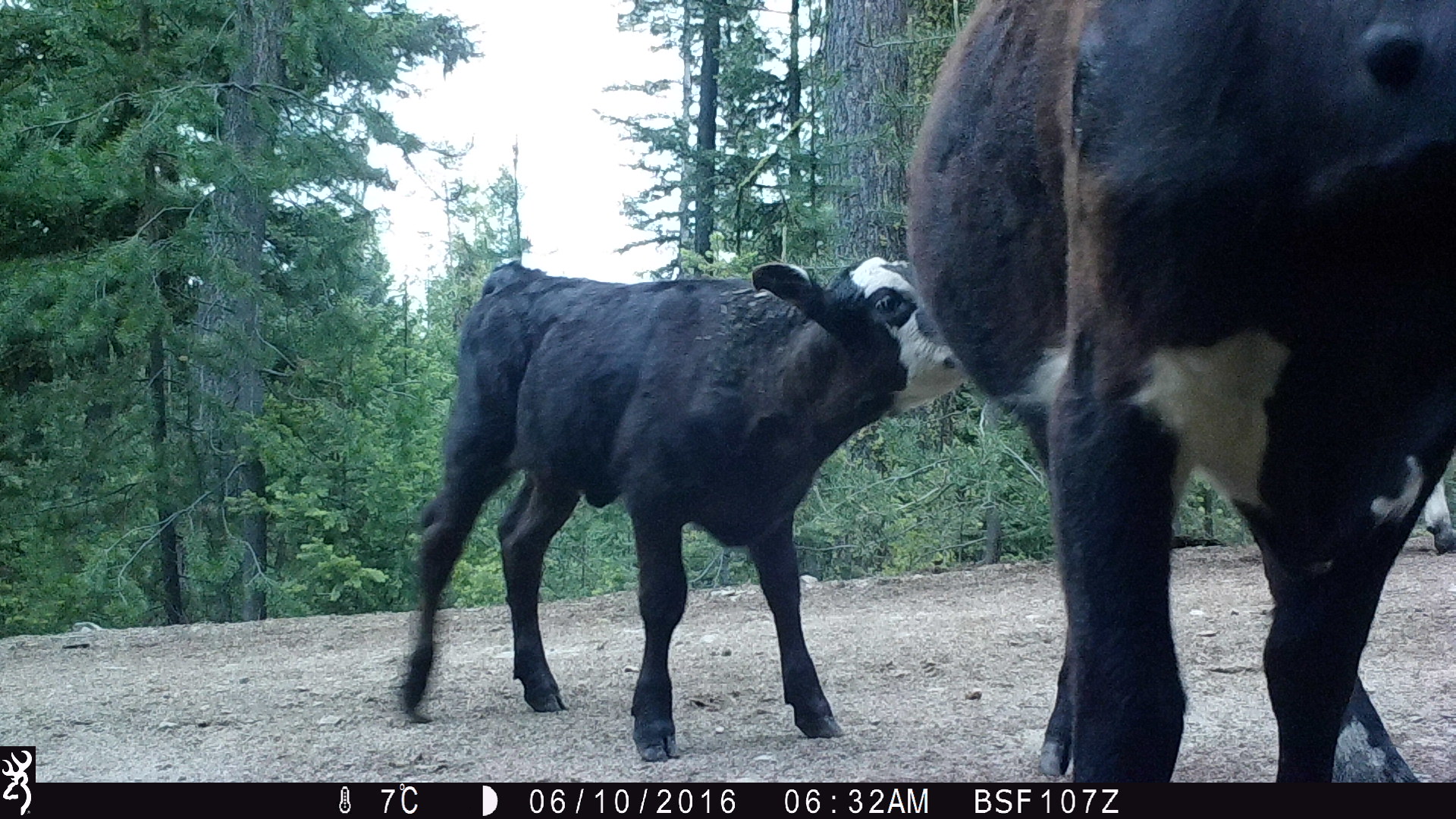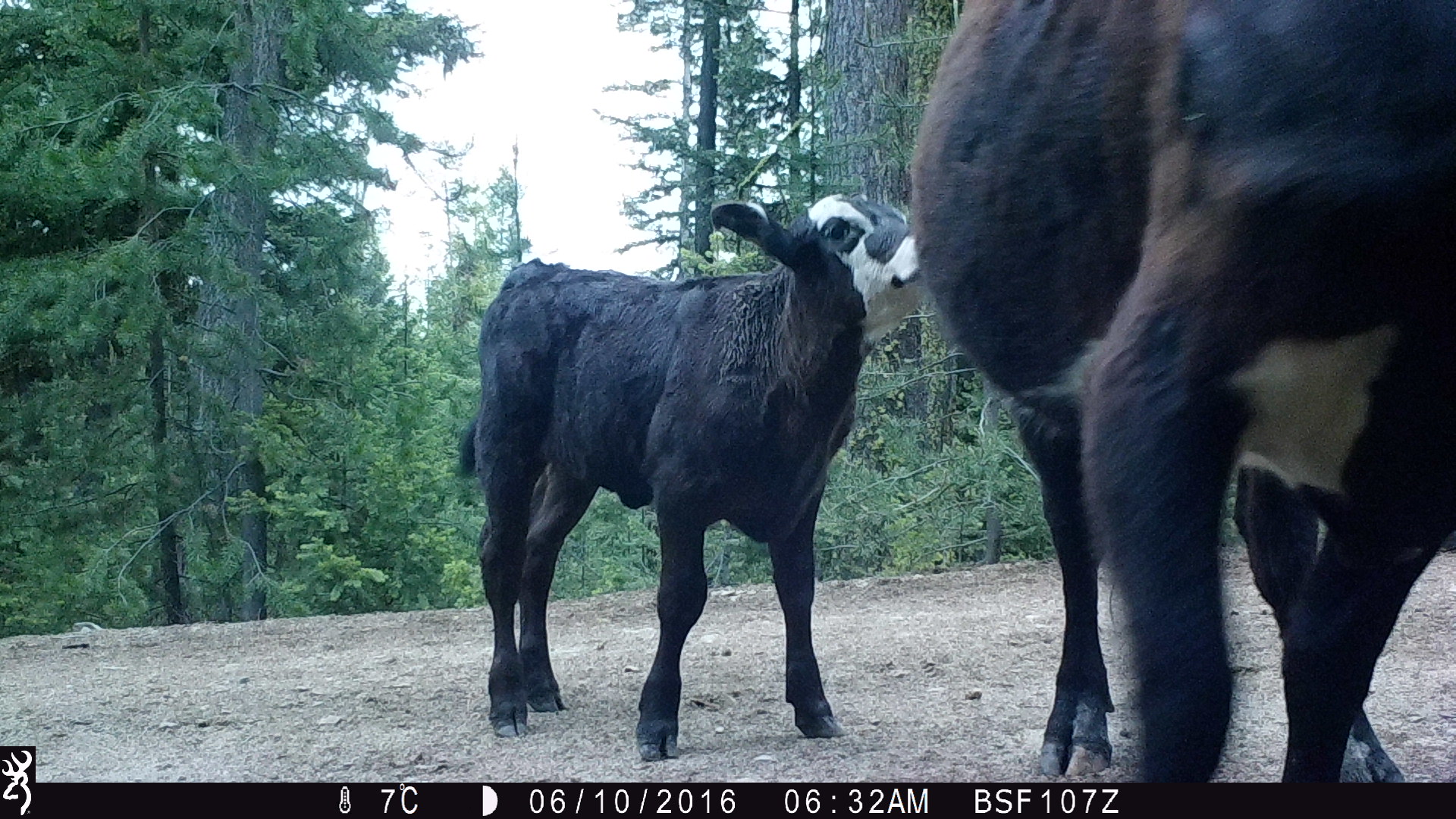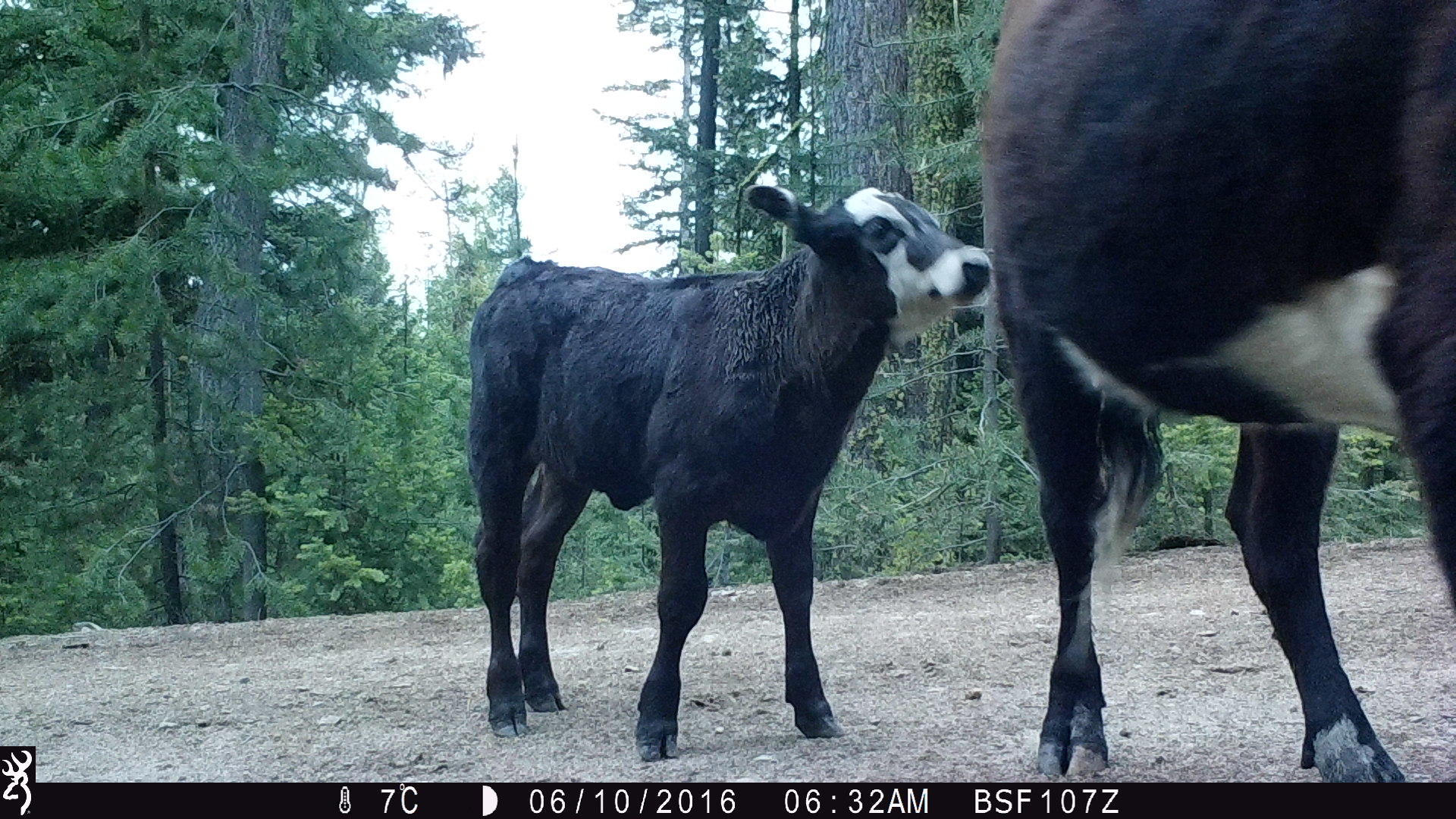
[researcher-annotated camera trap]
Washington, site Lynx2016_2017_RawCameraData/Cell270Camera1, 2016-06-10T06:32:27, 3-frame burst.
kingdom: Animalia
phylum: Chordata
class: Mammalia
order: Artiodactyla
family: Bovidae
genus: Bos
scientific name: Bos taurus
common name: domestic cattle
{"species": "domestic cattle (Bos taurus)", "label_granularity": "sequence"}